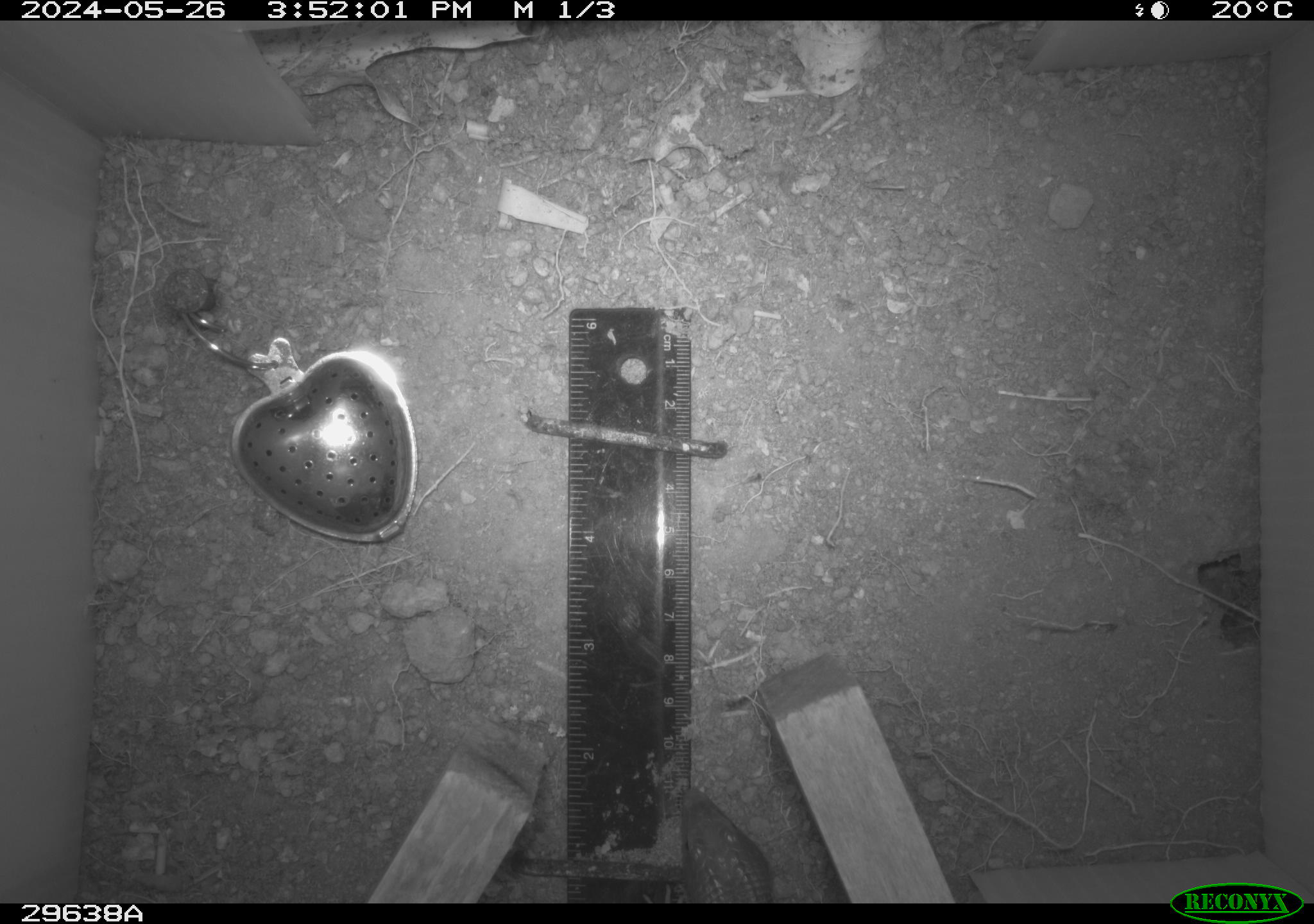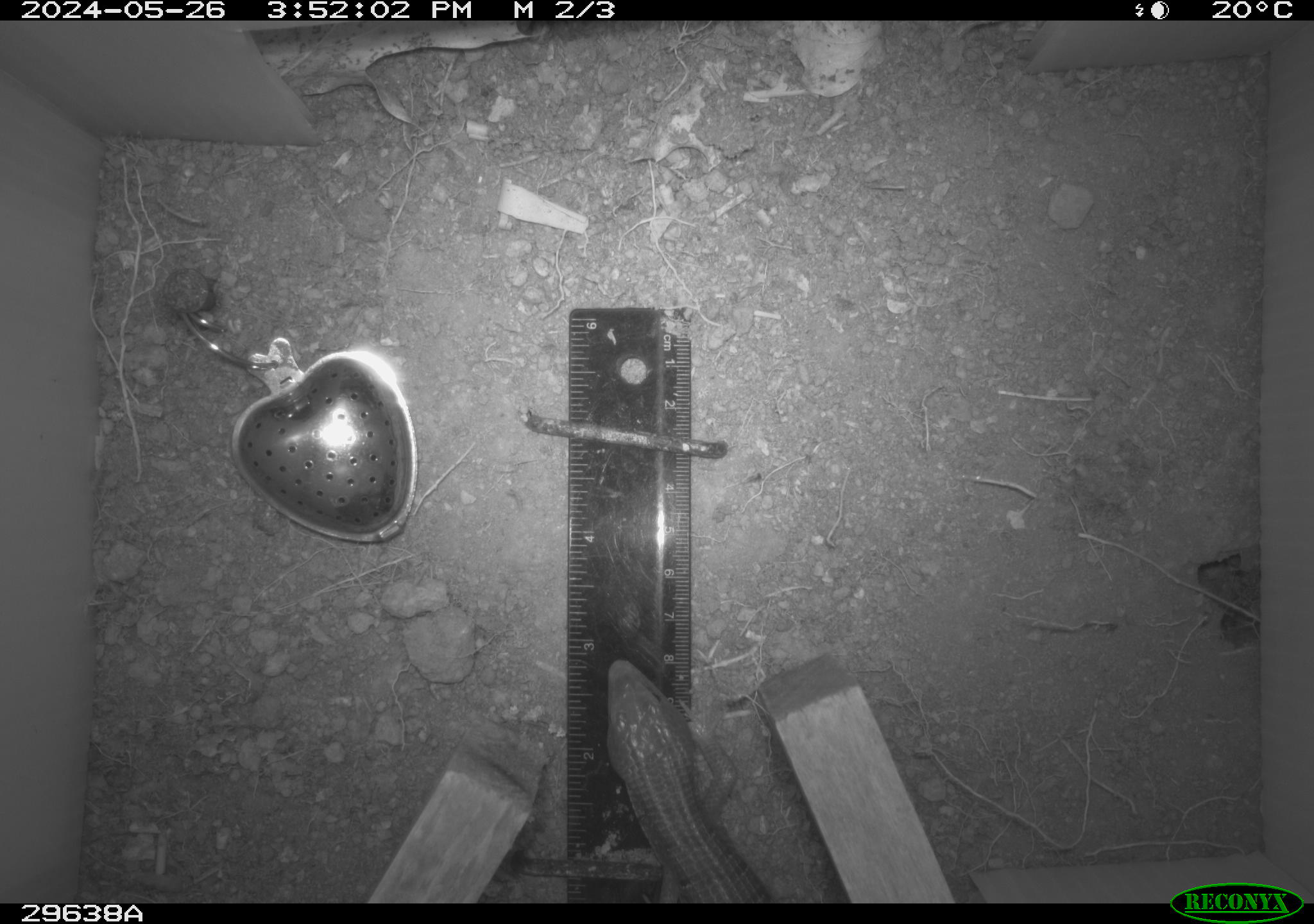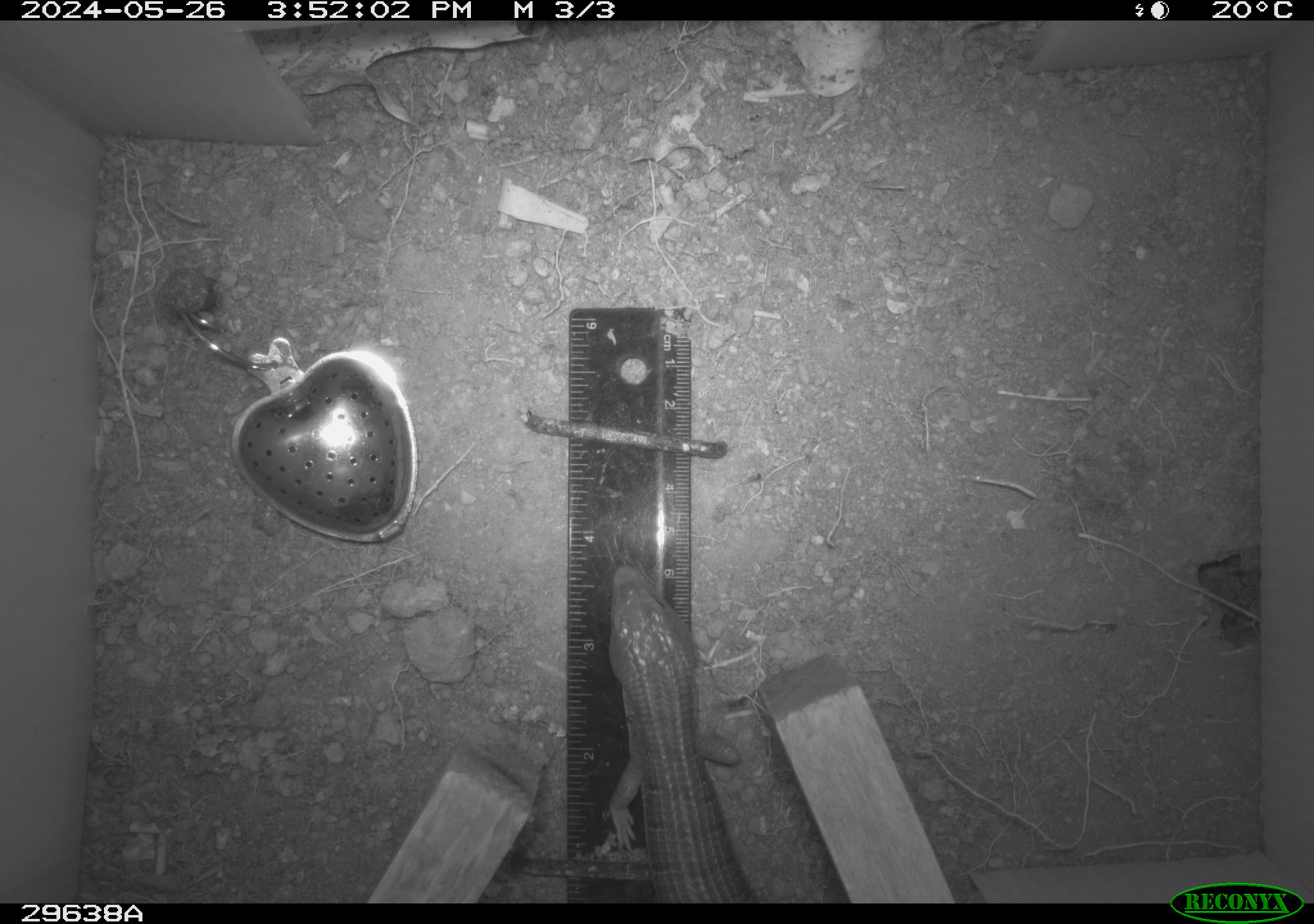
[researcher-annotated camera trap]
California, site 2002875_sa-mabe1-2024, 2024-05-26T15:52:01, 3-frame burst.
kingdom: Animalia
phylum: Chordata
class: Reptilia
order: Squamata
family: Anguidae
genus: Elgaria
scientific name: Elgaria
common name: alligator lizards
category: elgaria species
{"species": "elgaria species (alligator lizards) (Elgaria)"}